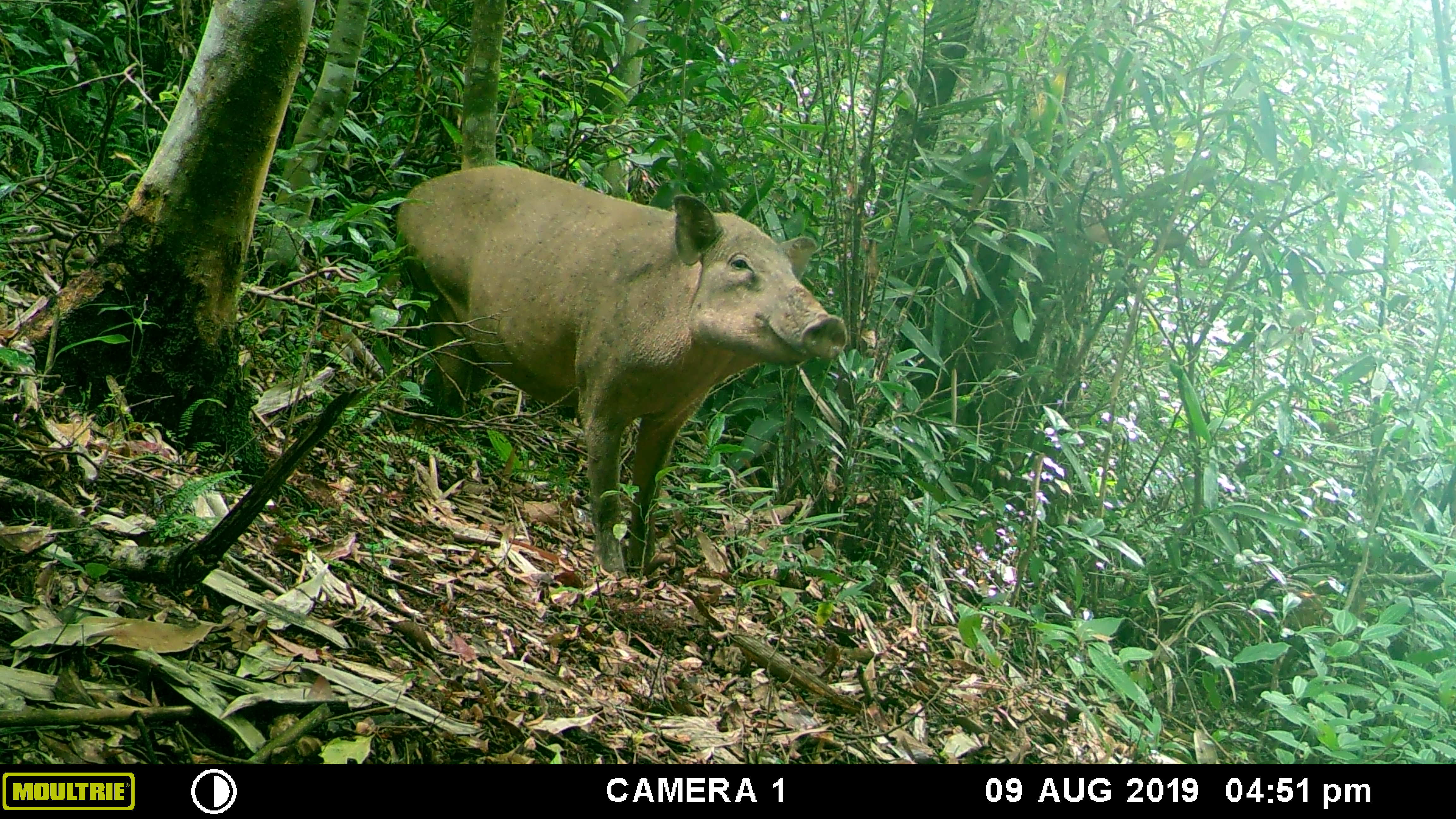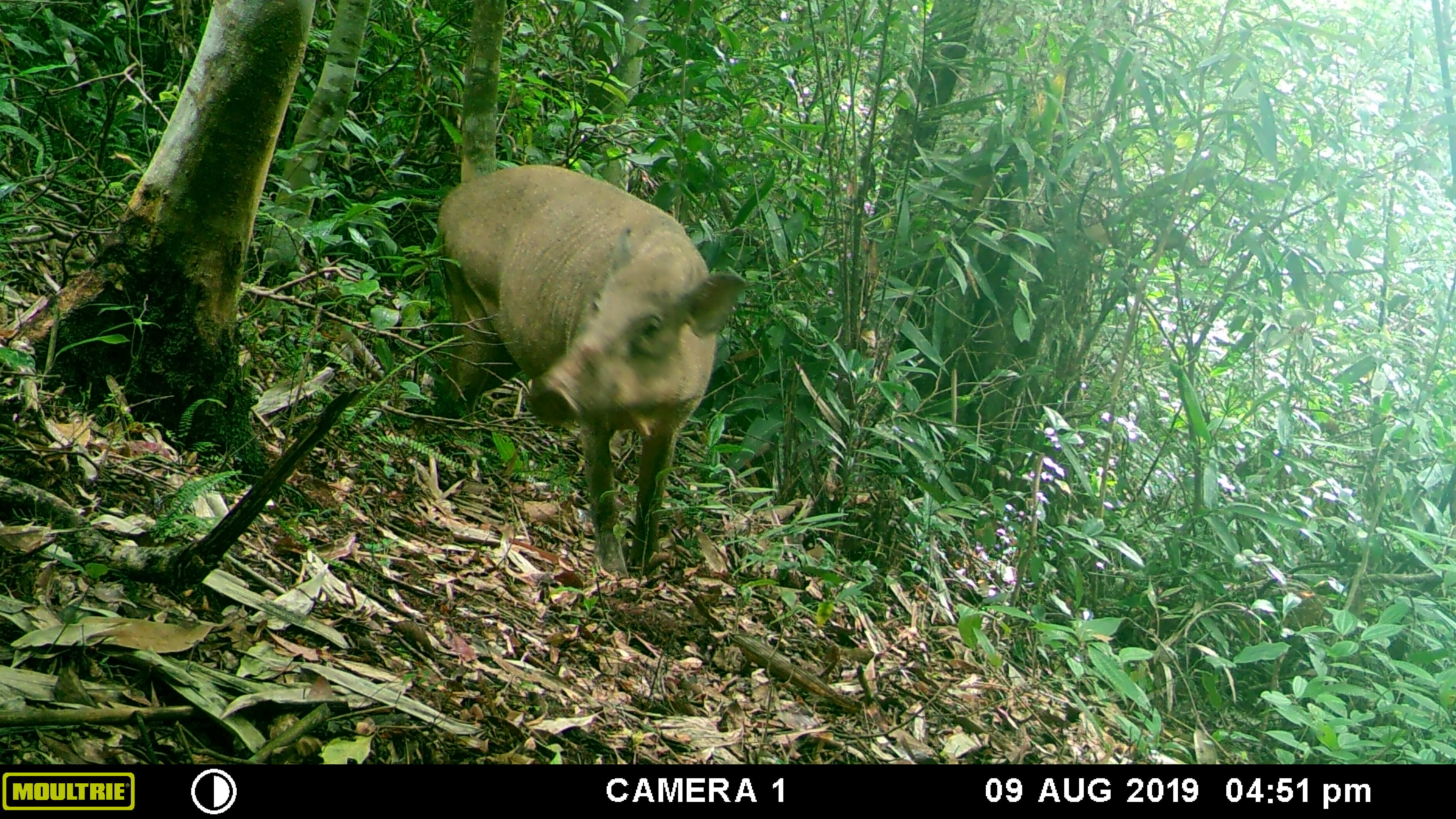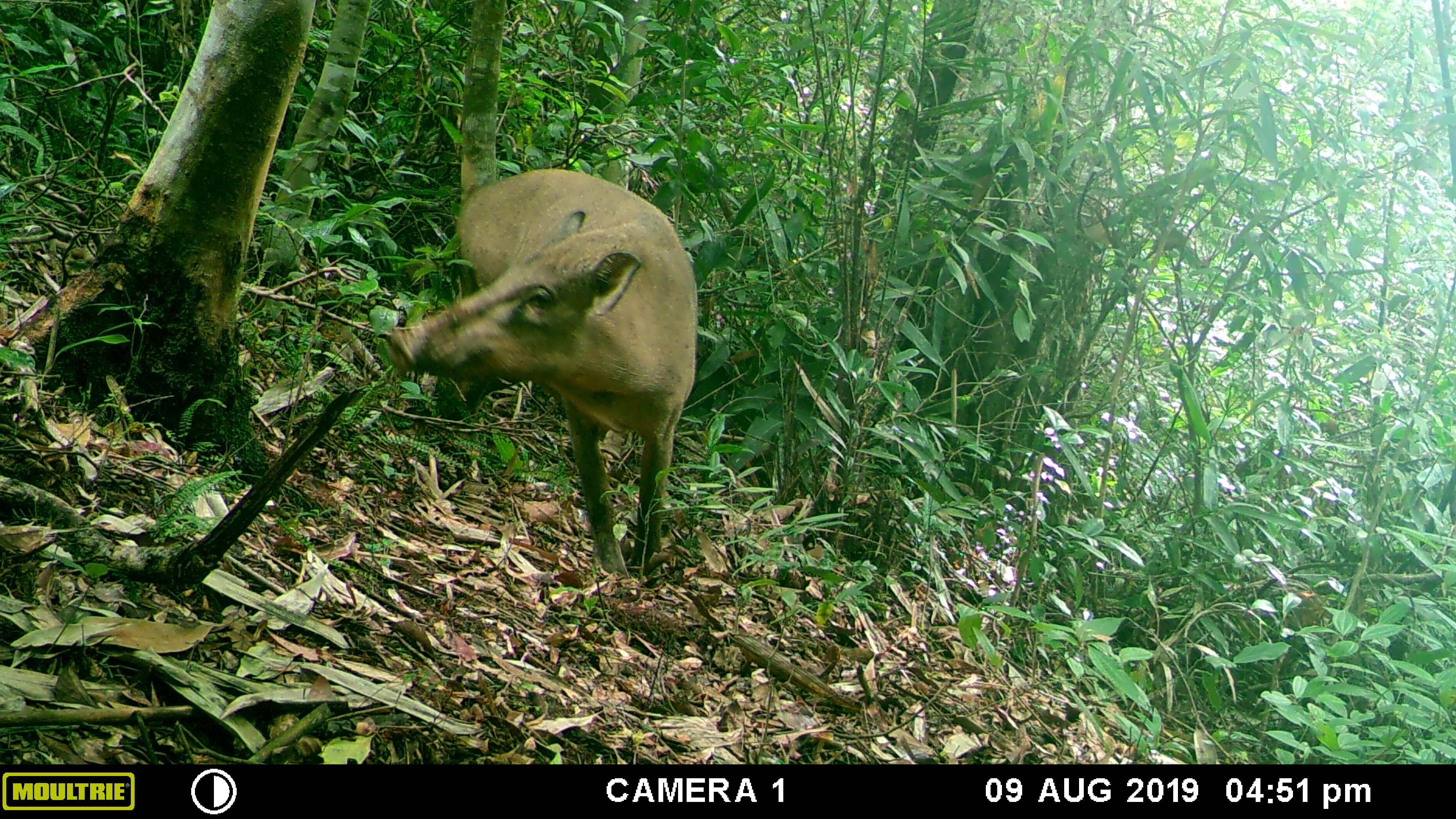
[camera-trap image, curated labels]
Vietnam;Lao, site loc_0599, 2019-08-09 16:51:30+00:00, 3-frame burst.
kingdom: Animalia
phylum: Chordata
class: Mammalia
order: Artiodactyla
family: Suidae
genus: Sus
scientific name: Sus scrofa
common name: eurasian wild pig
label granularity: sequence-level